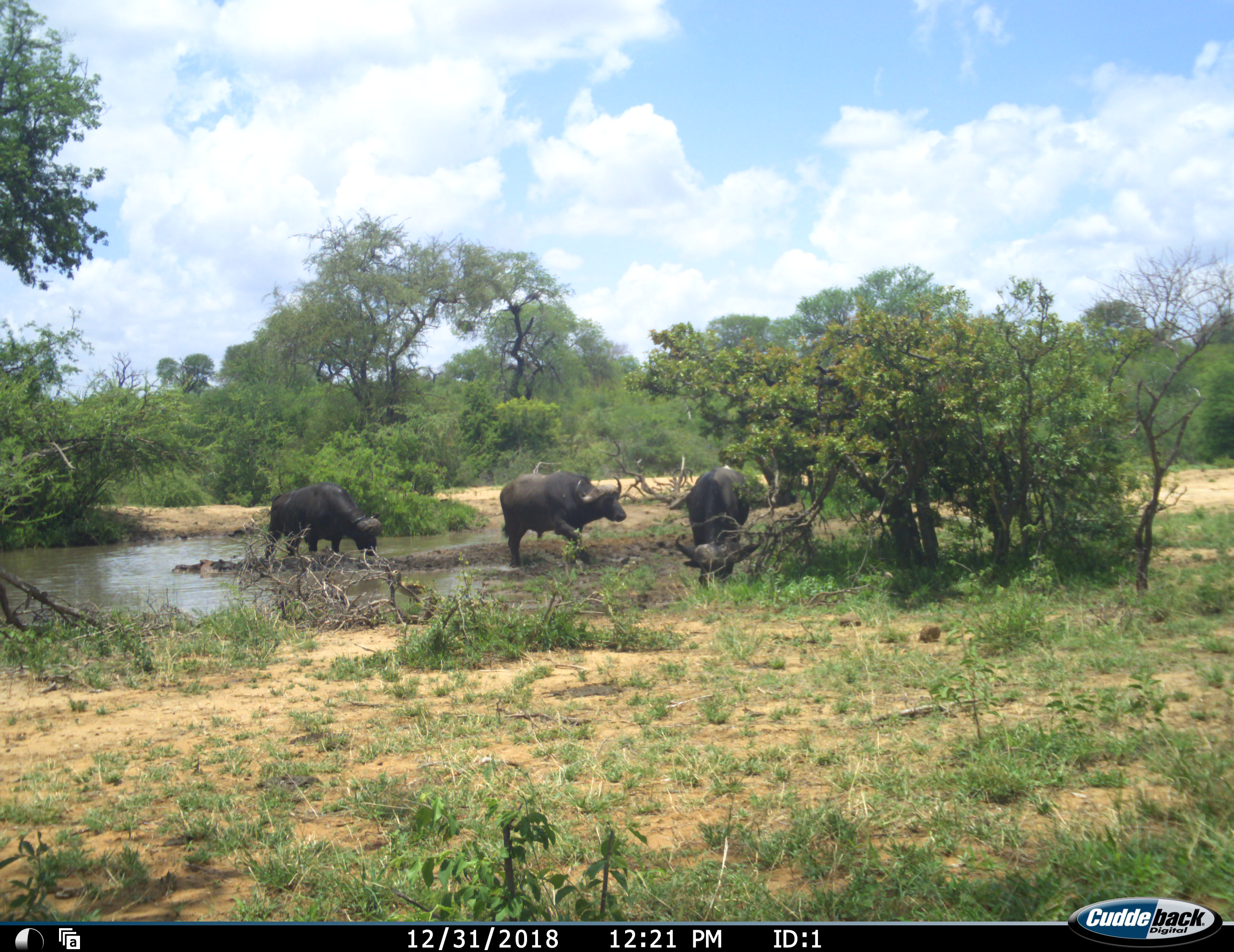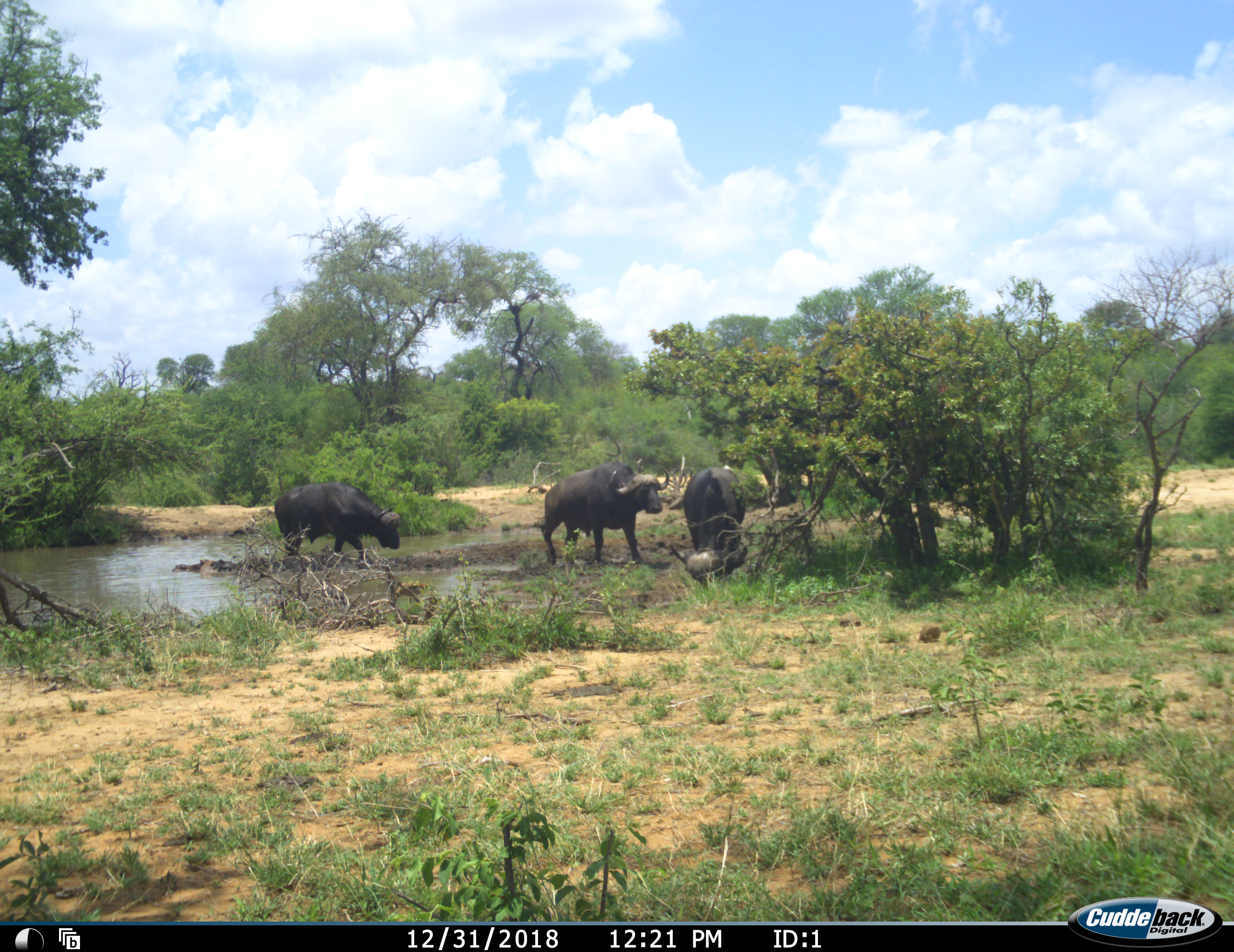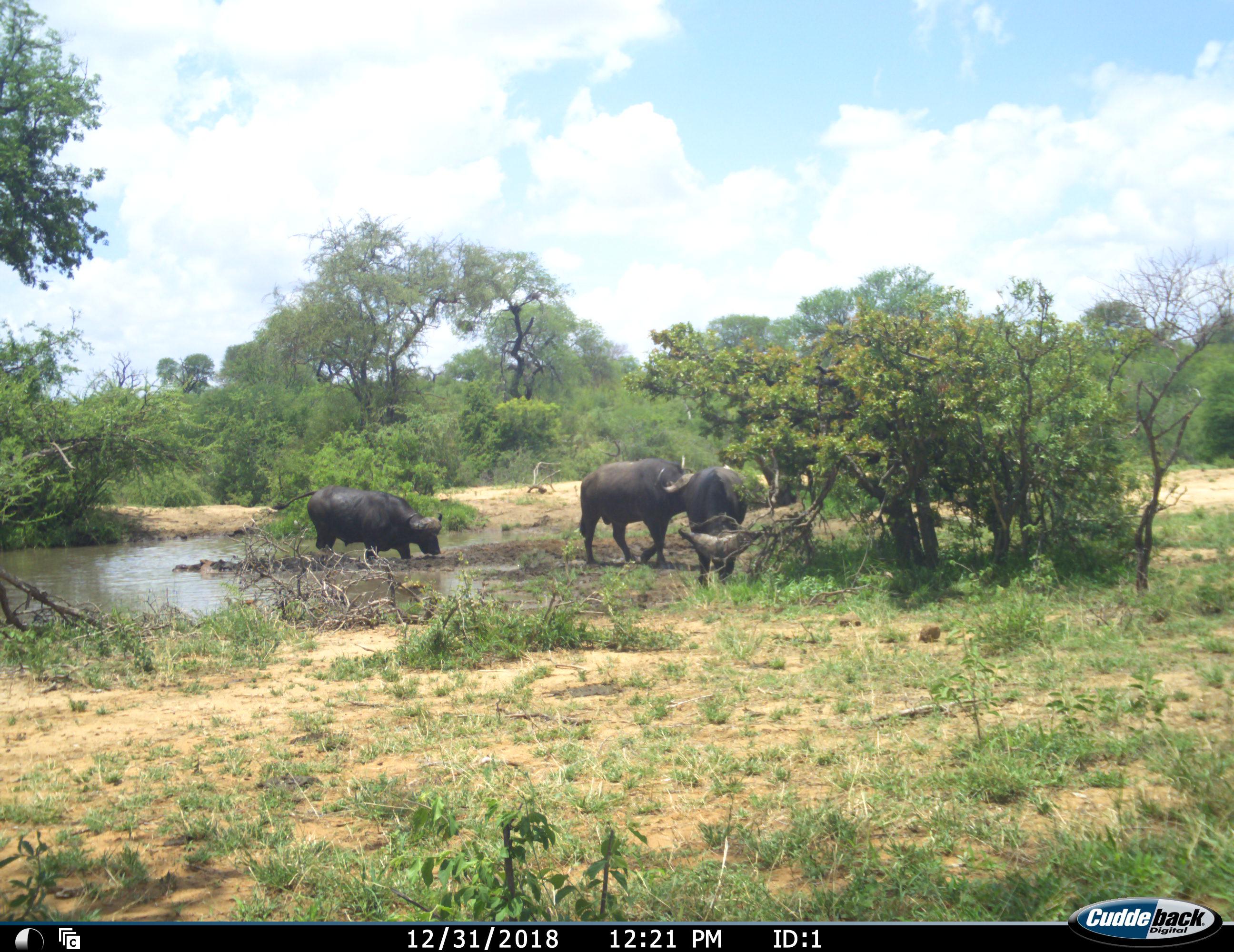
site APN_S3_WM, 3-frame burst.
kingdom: Animalia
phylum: Chordata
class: Mammalia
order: Artiodactyla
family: Bovidae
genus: Syncerus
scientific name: Syncerus caffer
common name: african buffalo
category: buffalo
Buffalo (african buffalo) (Syncerus caffer), count 3. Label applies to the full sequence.